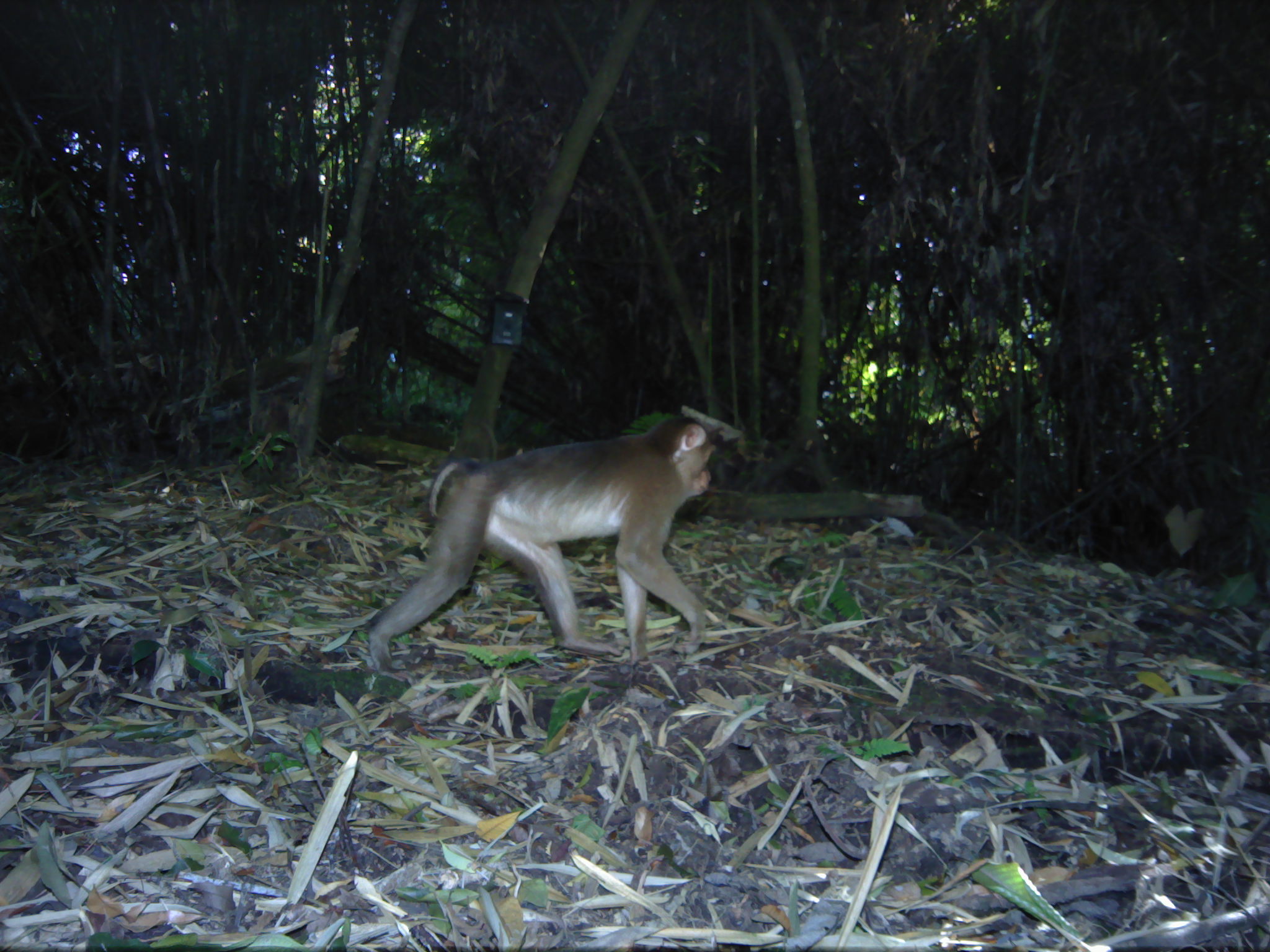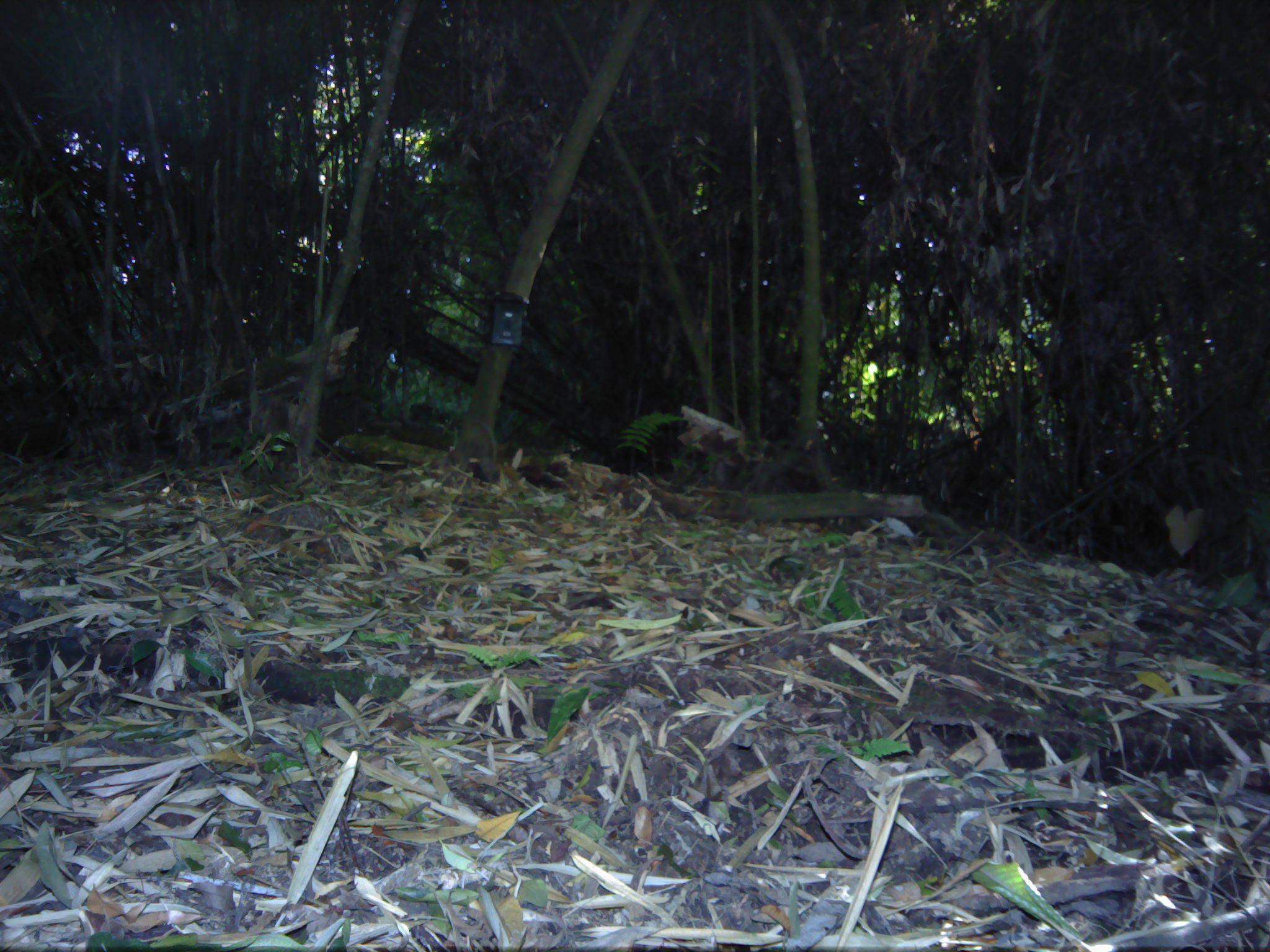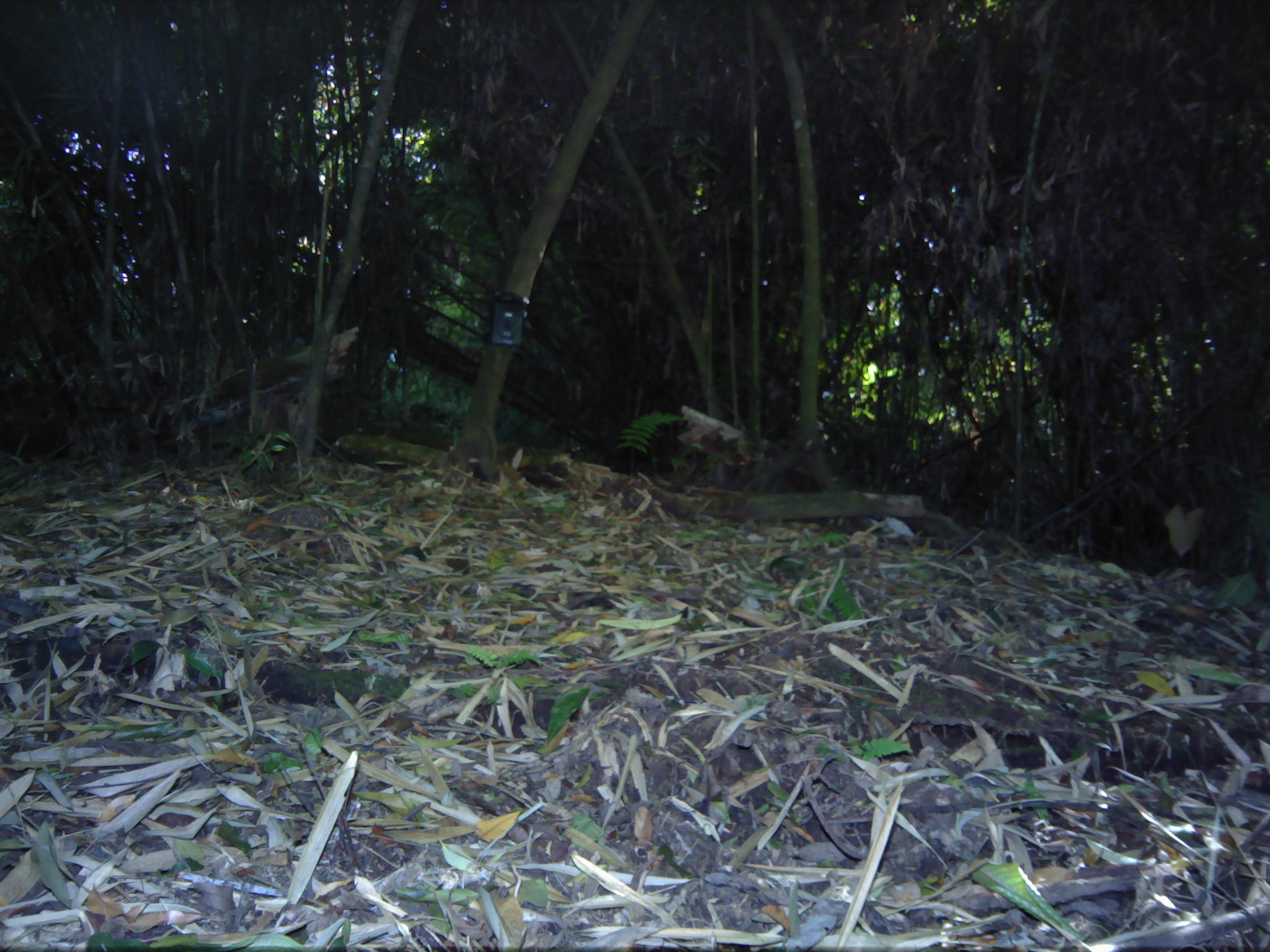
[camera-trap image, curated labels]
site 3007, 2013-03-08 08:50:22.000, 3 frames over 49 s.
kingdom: Animalia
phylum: Chordata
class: Mammalia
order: Primates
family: Cercopithecidae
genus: Macaca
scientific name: Macaca nemestrina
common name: southern pig-tailed macaque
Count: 1.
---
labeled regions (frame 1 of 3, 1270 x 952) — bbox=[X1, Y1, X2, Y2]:
macaca nemestrina: bbox=[360, 409, 716, 673]